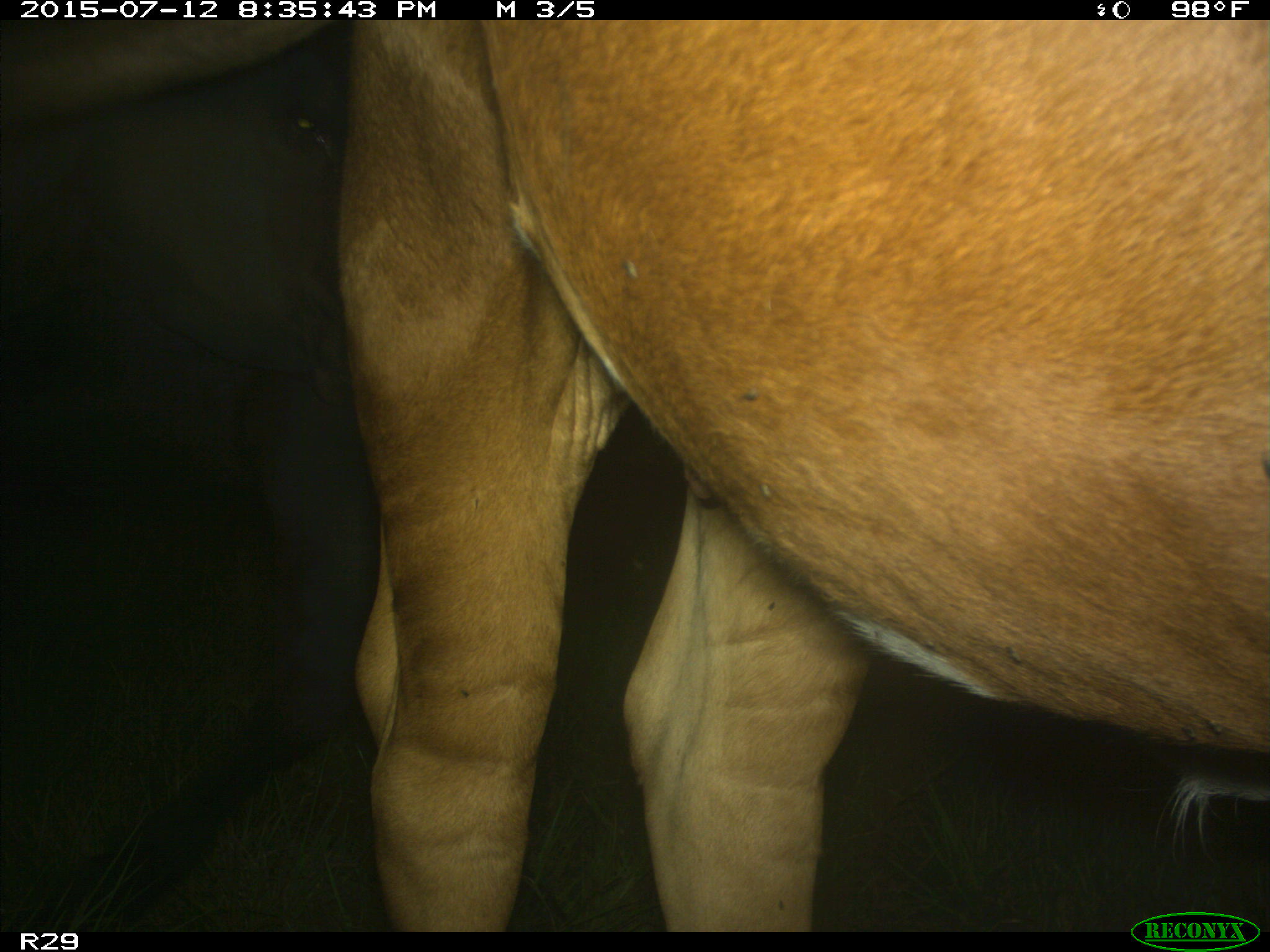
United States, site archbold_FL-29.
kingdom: Animalia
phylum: Chordata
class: Mammalia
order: Artiodactyla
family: Bovidae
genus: Bos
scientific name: Bos taurus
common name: domestic cow